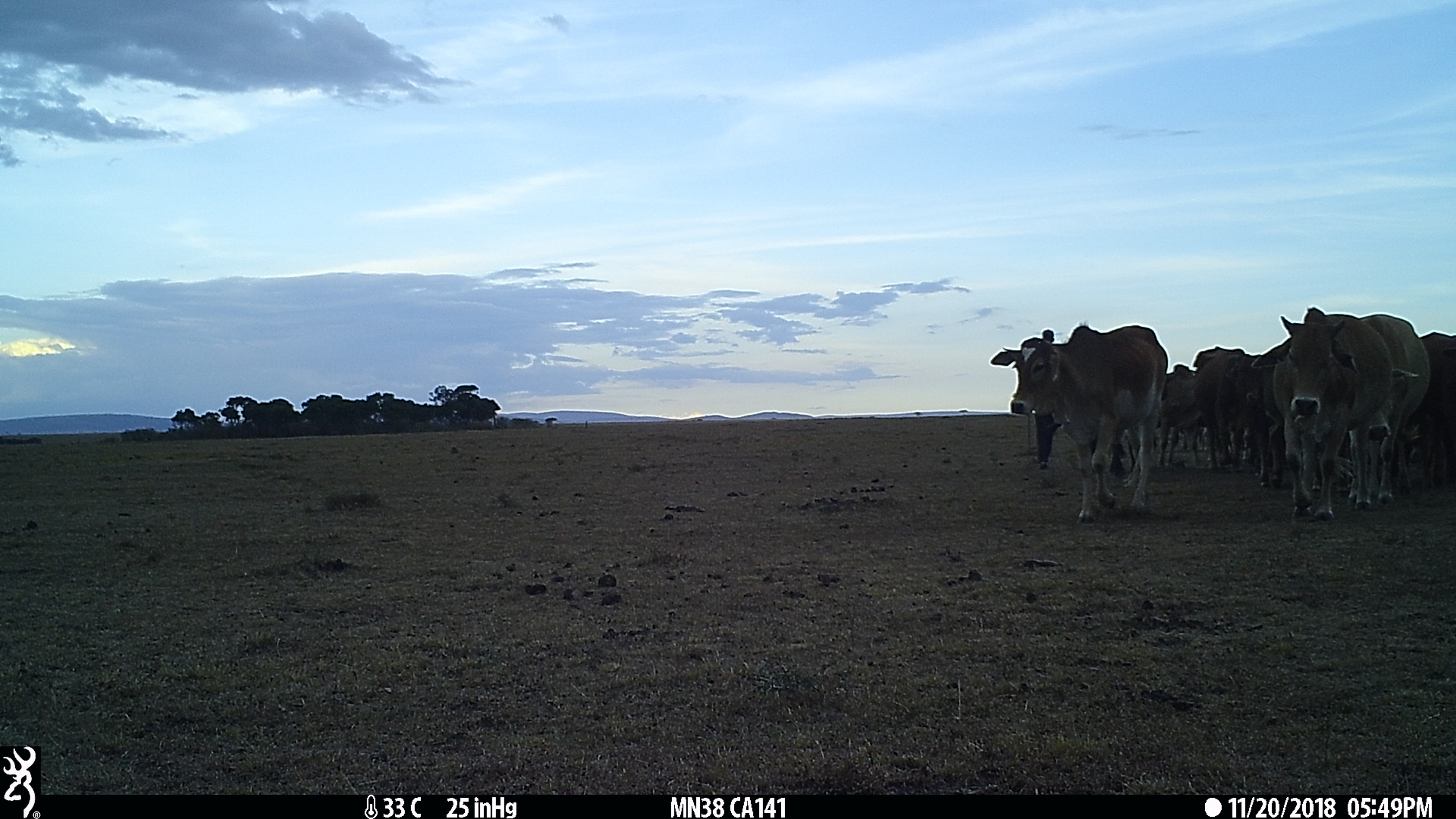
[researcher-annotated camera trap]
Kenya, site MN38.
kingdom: Animalia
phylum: Chordata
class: Mammalia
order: Artiodactyla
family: Bovidae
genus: Bos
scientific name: Bos taurus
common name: cattle